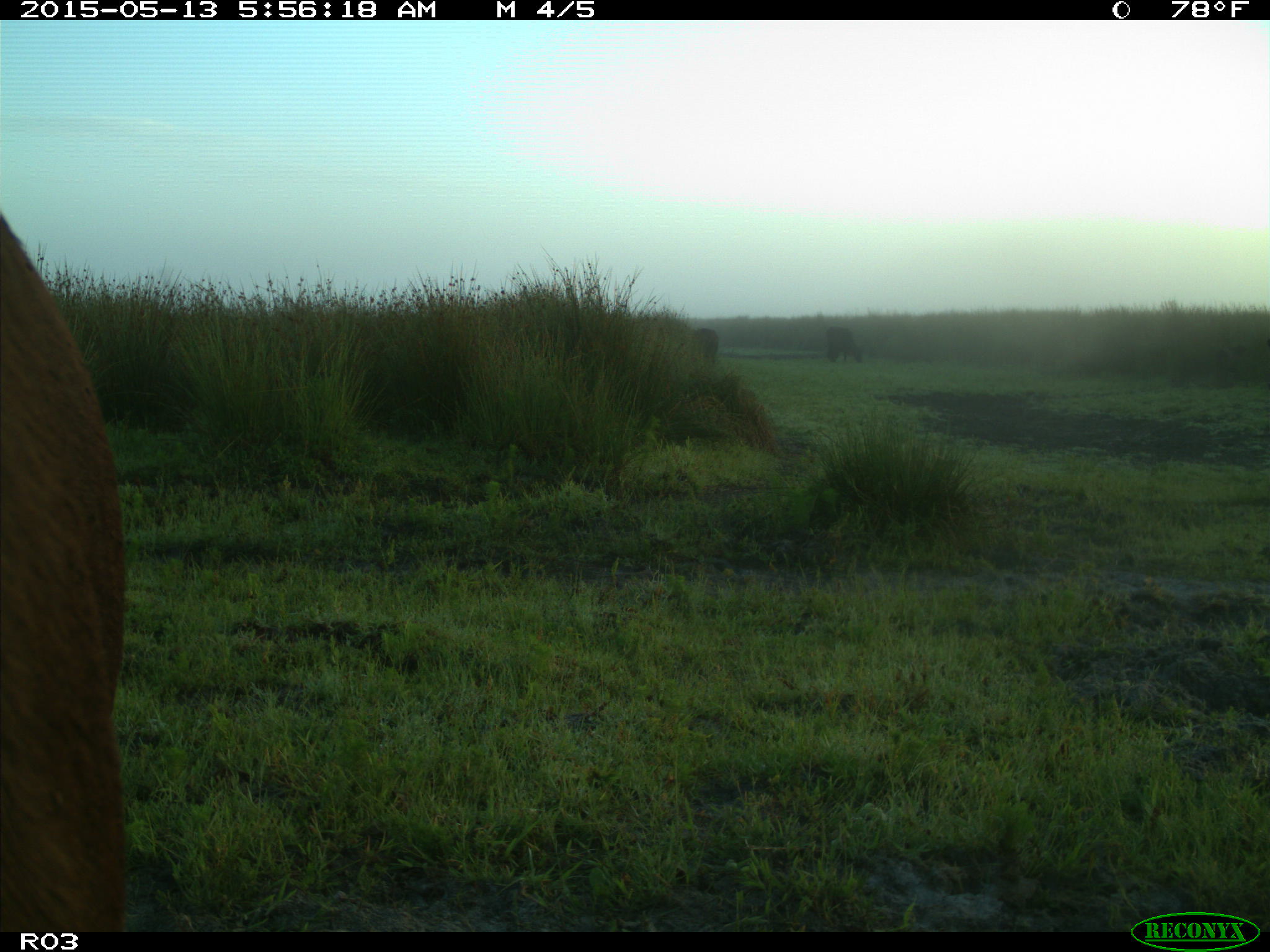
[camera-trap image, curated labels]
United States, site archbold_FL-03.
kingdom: Animalia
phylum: Chordata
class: Mammalia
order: Artiodactyla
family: Bovidae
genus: Bos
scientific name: Bos taurus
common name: domestic cow